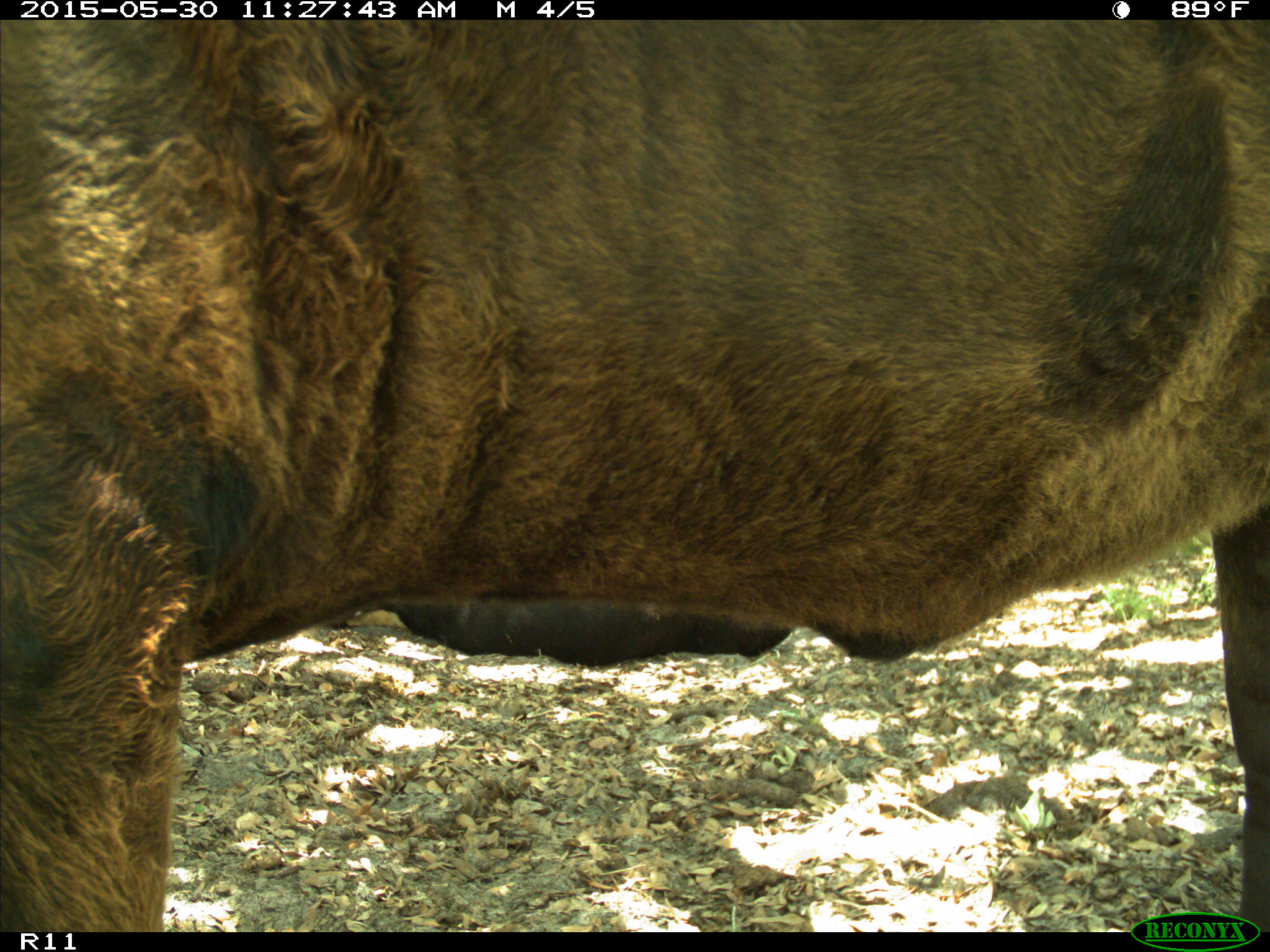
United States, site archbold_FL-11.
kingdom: Animalia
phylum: Chordata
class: Mammalia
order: Artiodactyla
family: Bovidae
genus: Bos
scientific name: Bos taurus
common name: domestic cow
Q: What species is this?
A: Bos taurus (domestic cow).